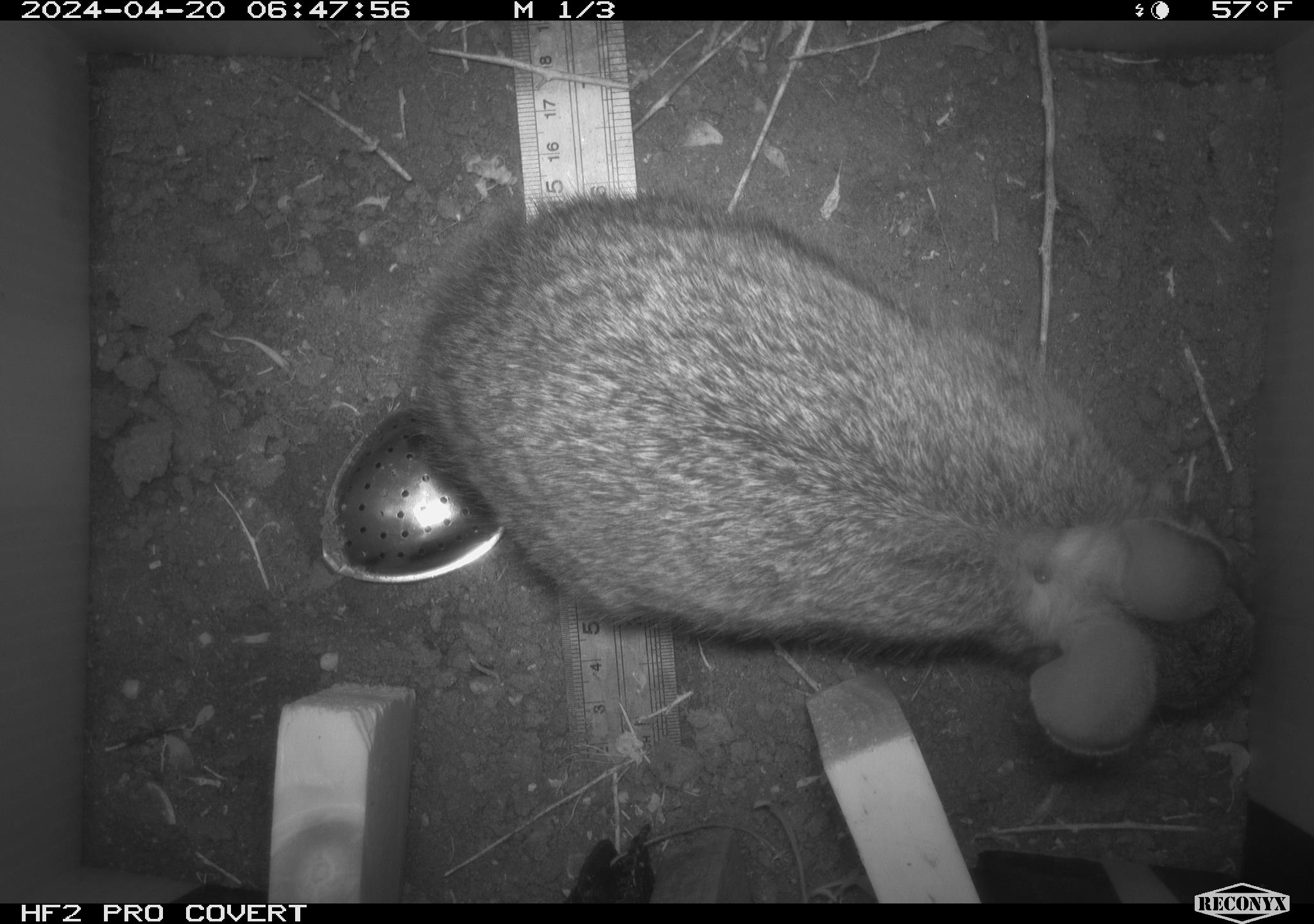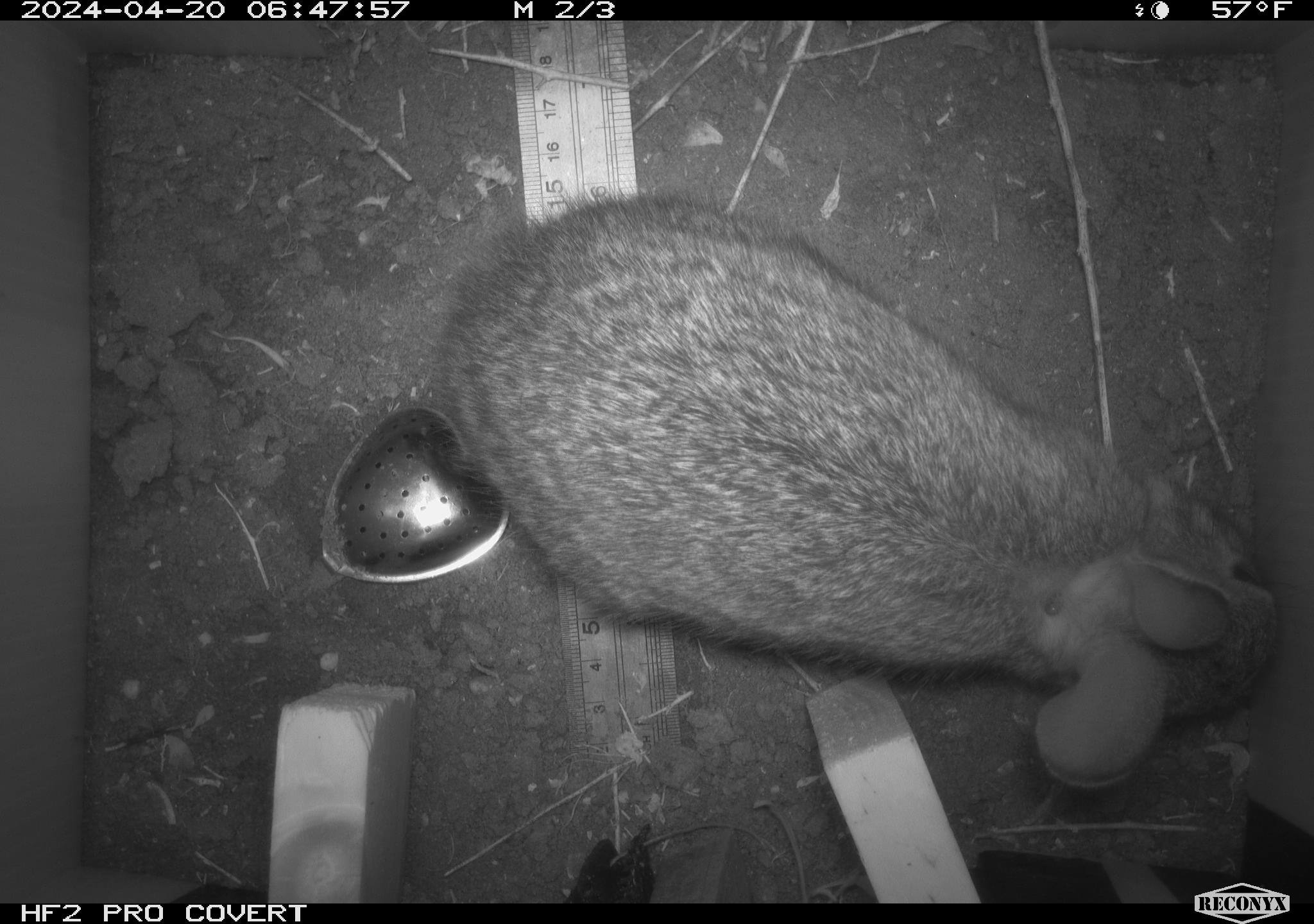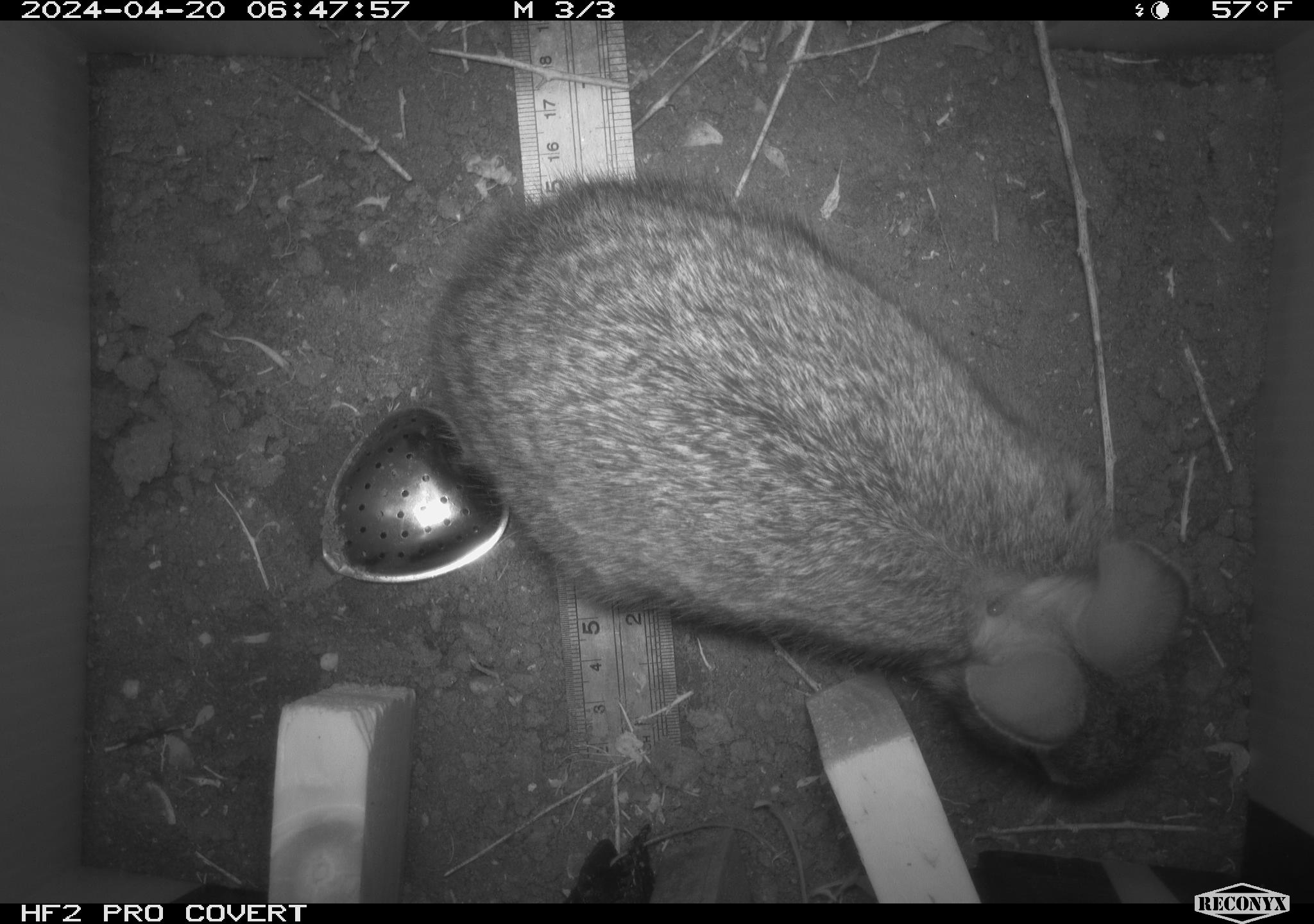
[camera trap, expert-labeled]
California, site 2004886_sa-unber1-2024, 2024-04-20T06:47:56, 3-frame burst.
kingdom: Animalia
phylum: Chordata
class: Mammalia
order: Lagomorpha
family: Leporidae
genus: Sylvilagus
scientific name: Sylvilagus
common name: cottontail rabbits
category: sylvilagus species